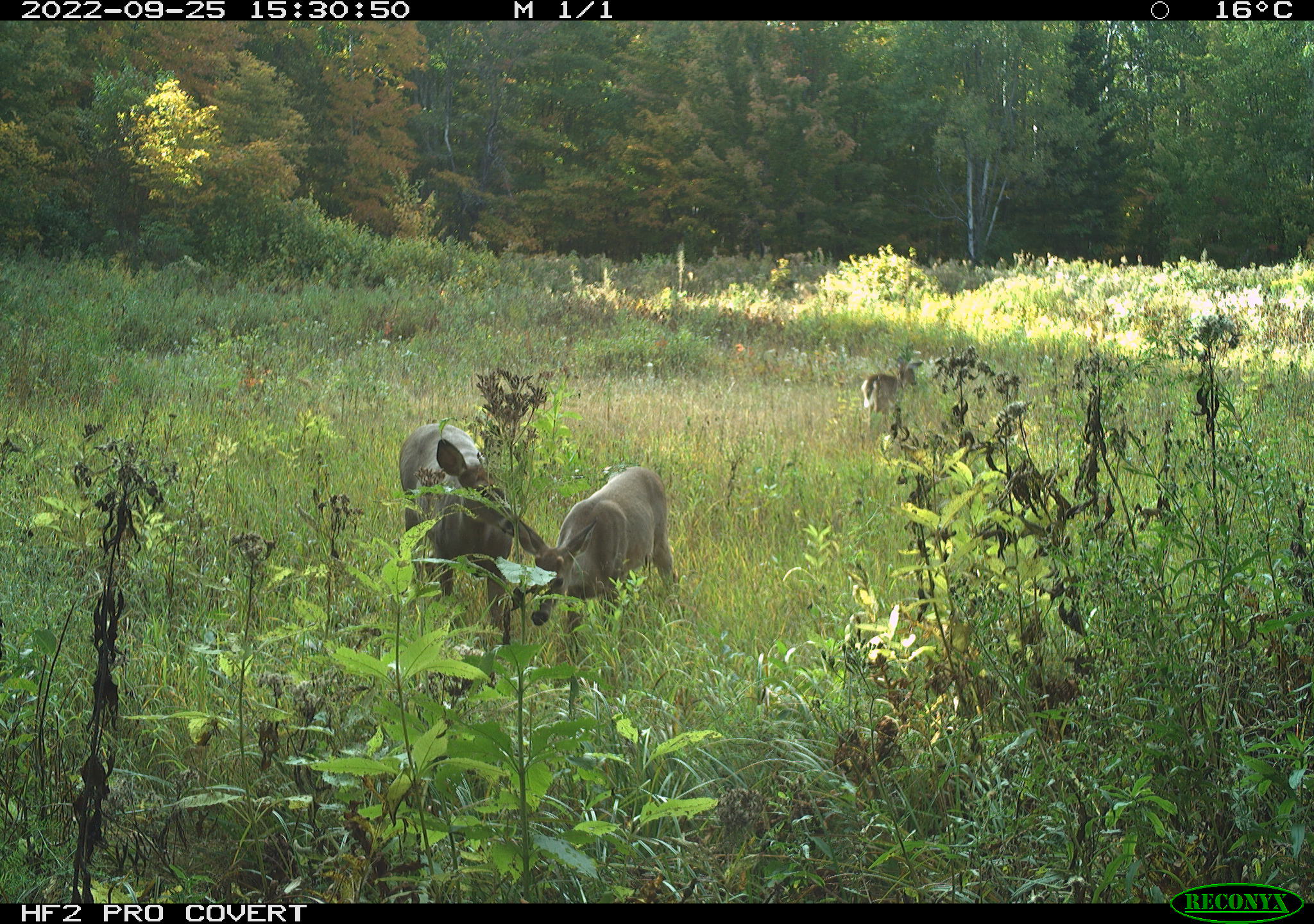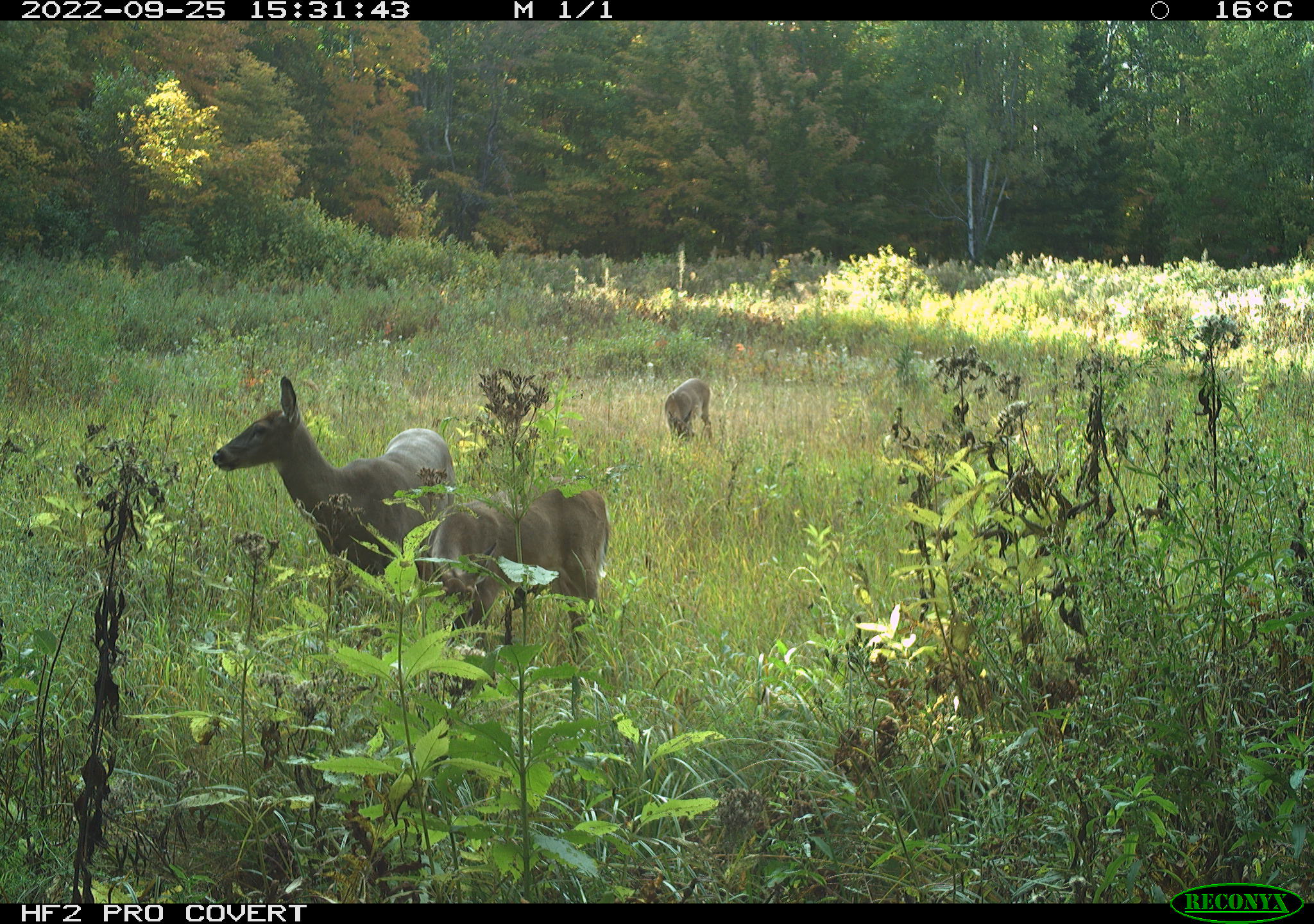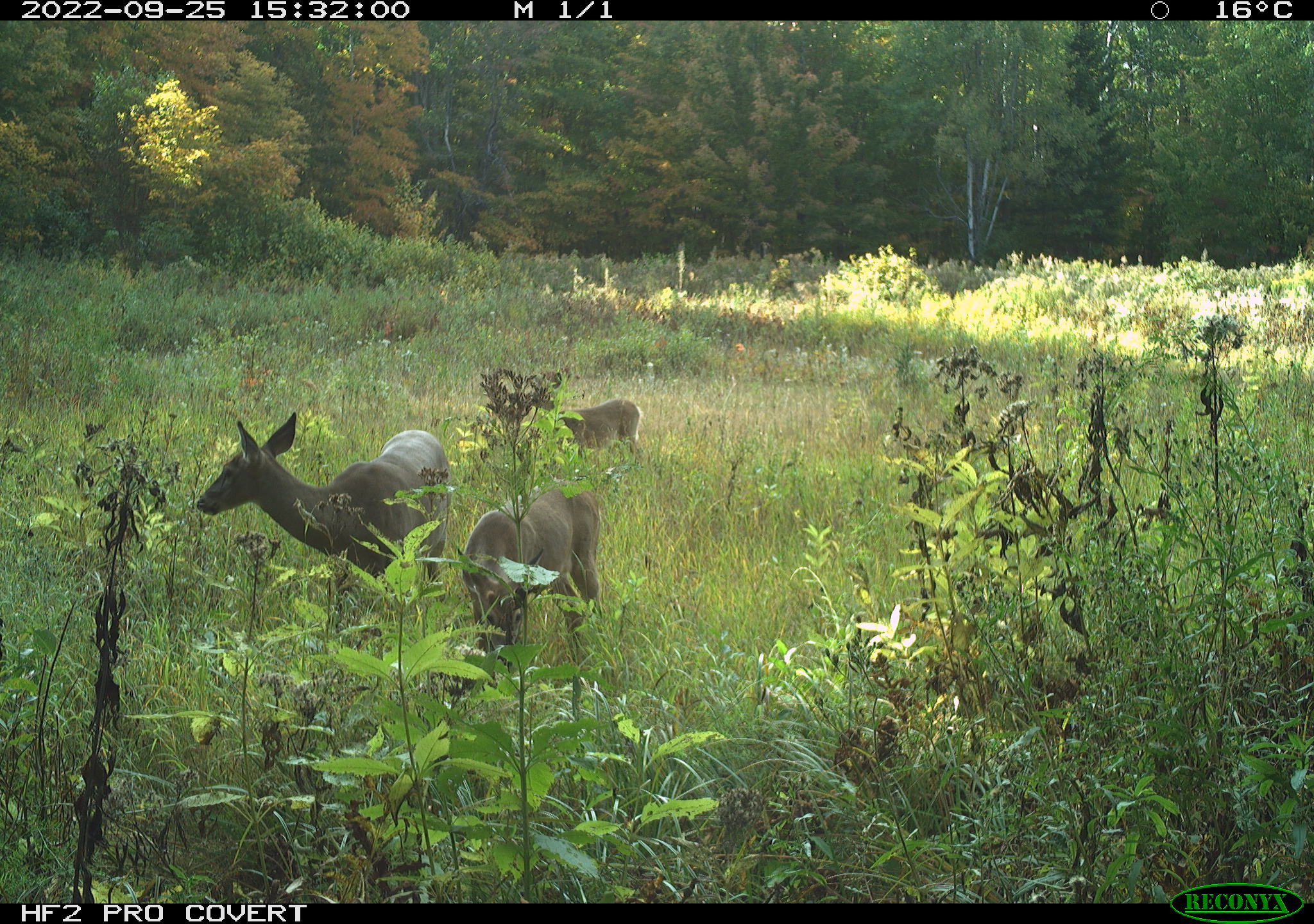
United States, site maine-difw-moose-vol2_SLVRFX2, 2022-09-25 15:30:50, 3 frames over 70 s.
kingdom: Animalia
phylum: Chordata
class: Mammalia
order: Artiodactyla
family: Cervidae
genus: Odocoileus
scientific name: Odocoileus virginianus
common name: white-tailed deer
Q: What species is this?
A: White-tailed deer (Odocoileus virginianus).